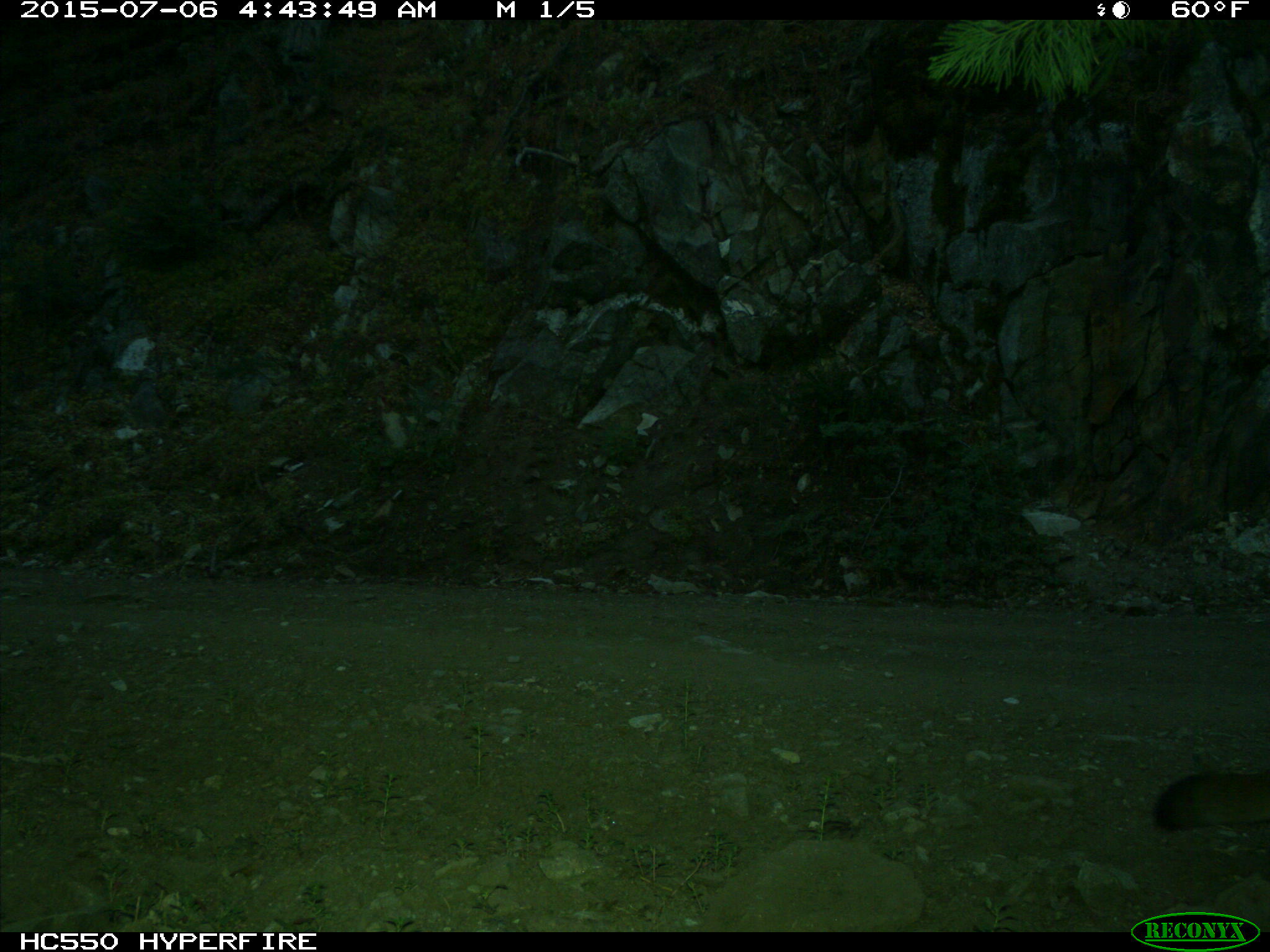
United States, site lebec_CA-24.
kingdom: Animalia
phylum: Chordata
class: Mammalia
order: Carnivora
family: Felidae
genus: Puma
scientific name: Puma concolor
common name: mountain lion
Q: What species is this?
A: Puma concolor (mountain lion).